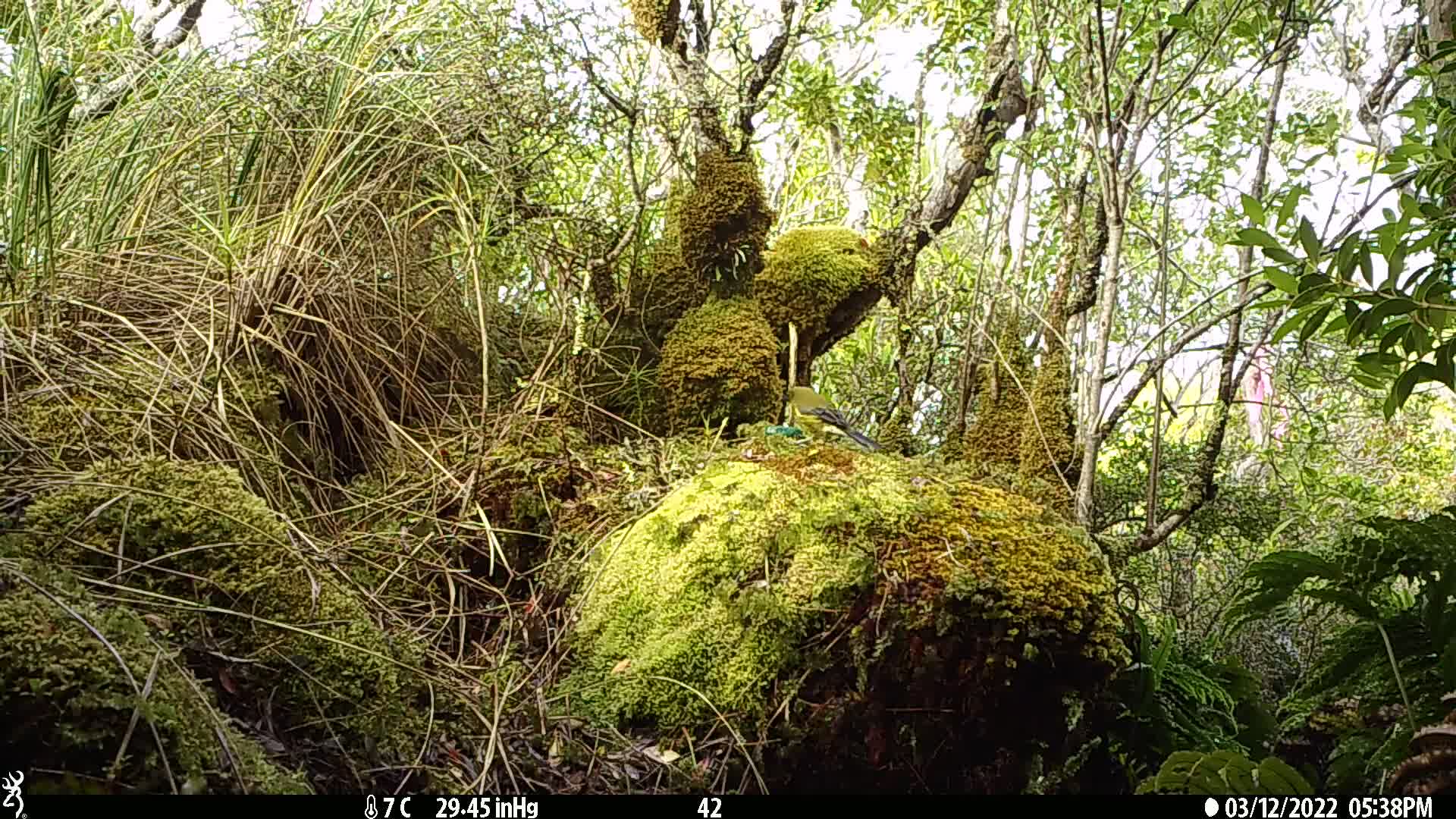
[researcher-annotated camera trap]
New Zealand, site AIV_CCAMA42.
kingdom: Animalia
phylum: Chordata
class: Aves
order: Passeriformes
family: Meliphagidae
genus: Anthornis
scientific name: Anthornis melanura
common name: new zealand bellbird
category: bellbird